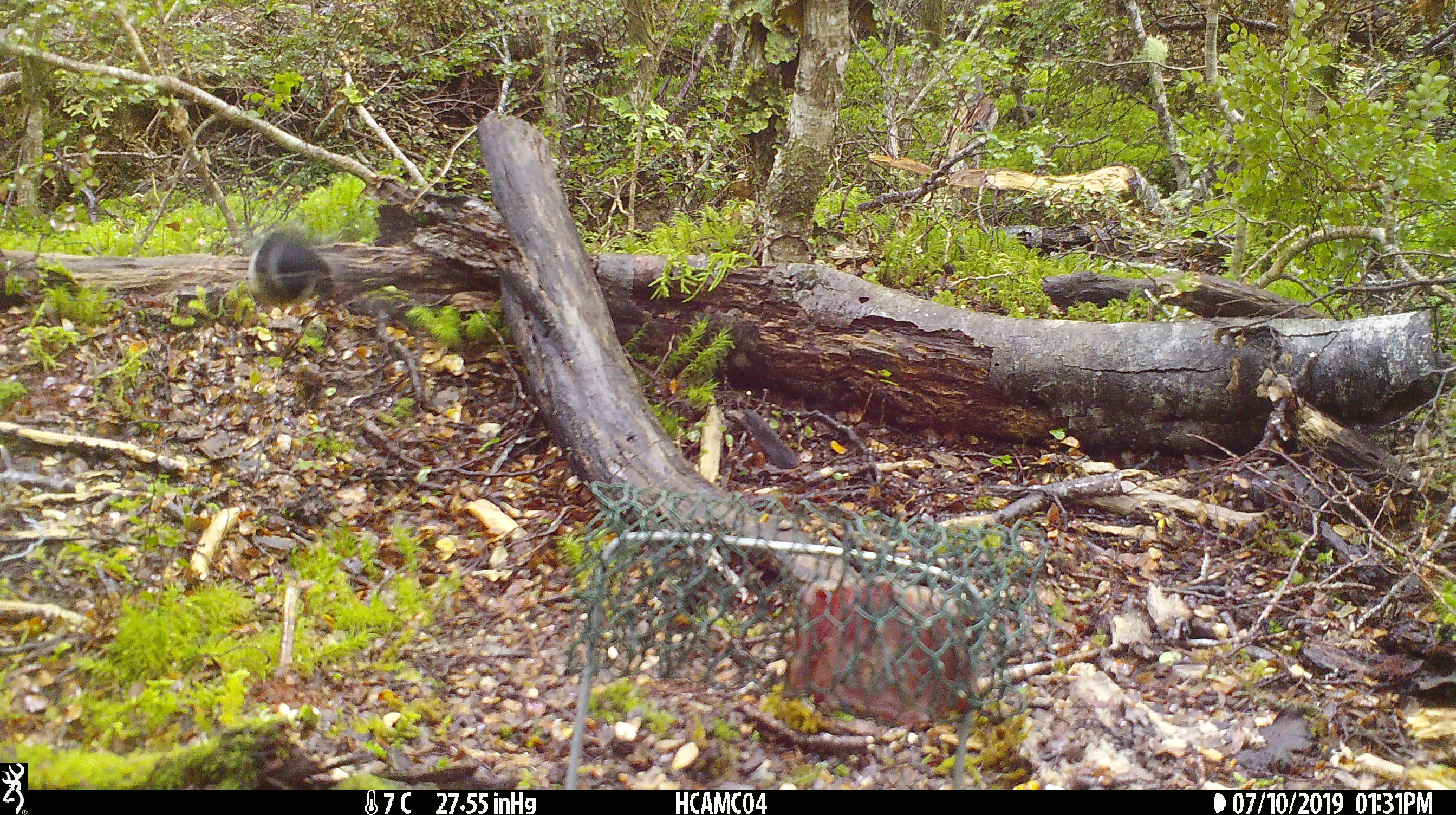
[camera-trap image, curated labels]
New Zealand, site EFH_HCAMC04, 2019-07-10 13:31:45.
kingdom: Animalia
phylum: Chordata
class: Aves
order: Passeriformes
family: Petroicidae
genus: Petroica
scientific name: Petroica macrocephala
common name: tomtit